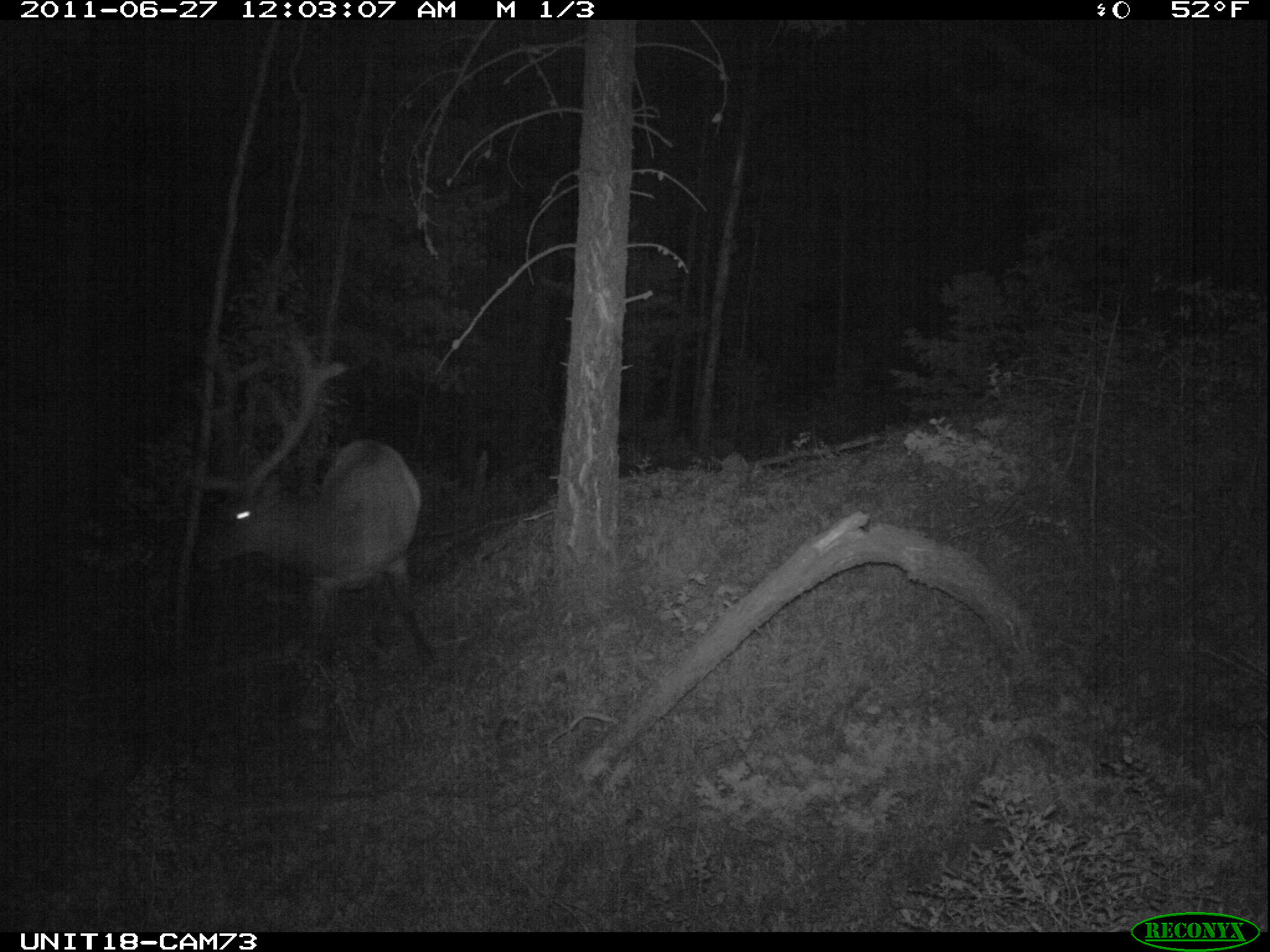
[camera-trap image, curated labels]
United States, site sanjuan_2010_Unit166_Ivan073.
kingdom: Animalia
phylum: Chordata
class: Mammalia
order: Artiodactyla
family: Cervidae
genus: Cervus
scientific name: Cervus elaphus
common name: red deer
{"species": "Cervus elaphus (red deer)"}